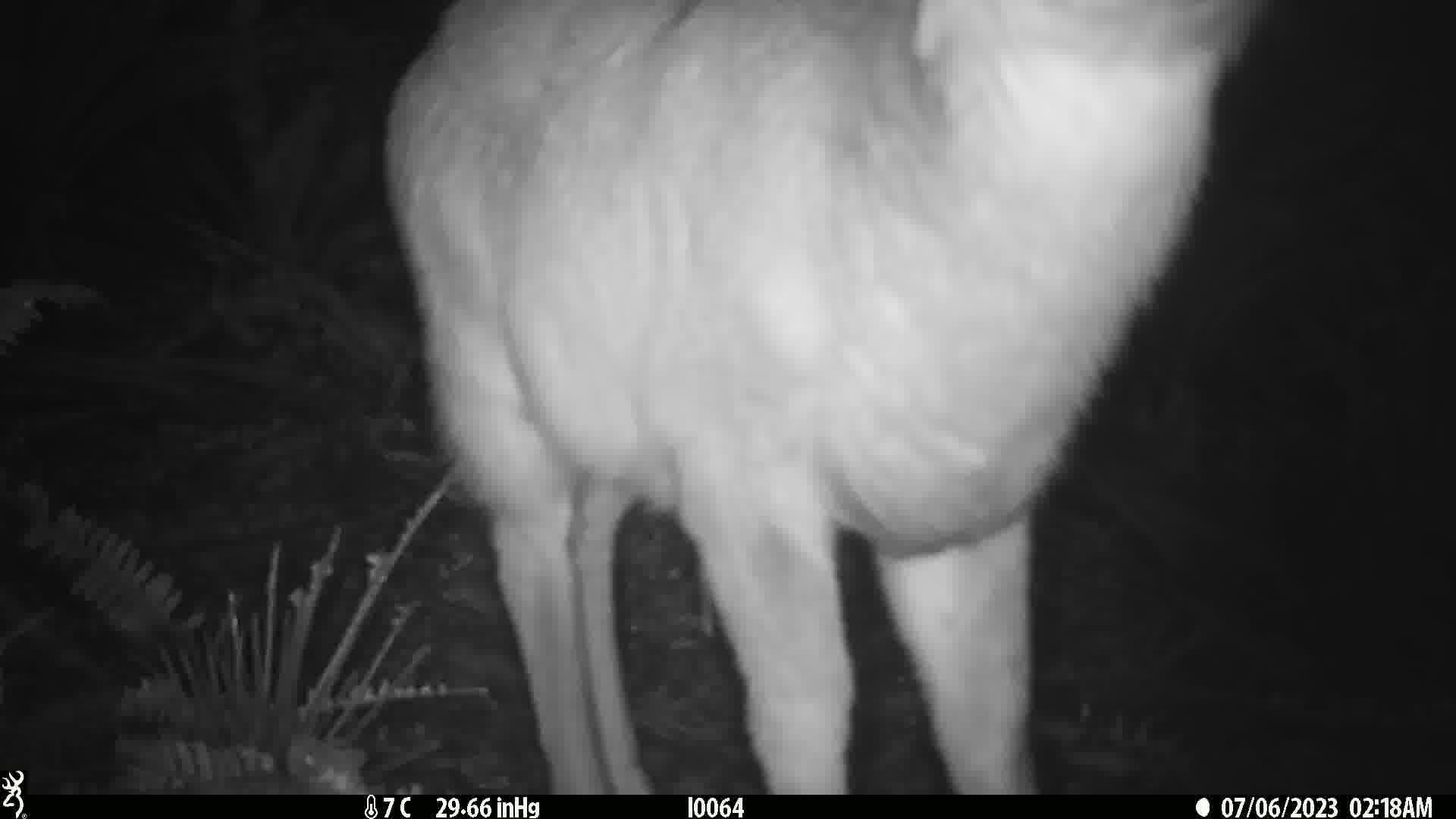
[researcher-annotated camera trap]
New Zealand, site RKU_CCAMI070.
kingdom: Animalia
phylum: Chordata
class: Mammalia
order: Artiodactyla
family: Cervidae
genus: Odocoileus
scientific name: Odocoileus virginianus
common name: white-tailed deer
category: white tailed deer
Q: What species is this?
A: White tailed deer (white-tailed deer) (Odocoileus virginianus).